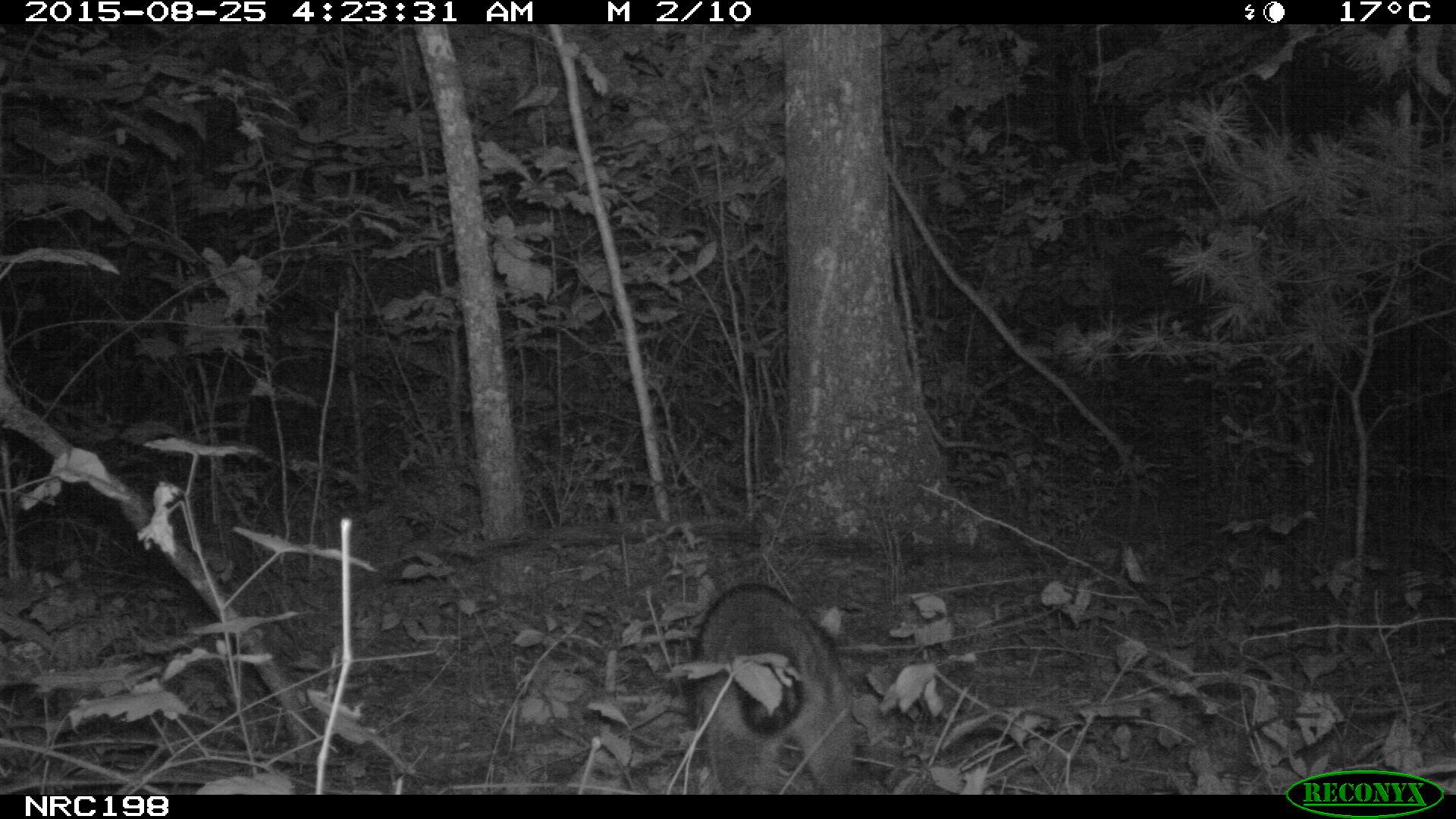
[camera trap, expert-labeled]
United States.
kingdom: Animalia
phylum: Chordata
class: Mammalia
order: Carnivora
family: Procyonidae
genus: Procyon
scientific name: Procyon lotor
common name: northern raccoon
Northern Raccoon (Procyon lotor).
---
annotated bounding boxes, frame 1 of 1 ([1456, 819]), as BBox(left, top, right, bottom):
Northern Raccoon: BBox(668, 570, 861, 789)